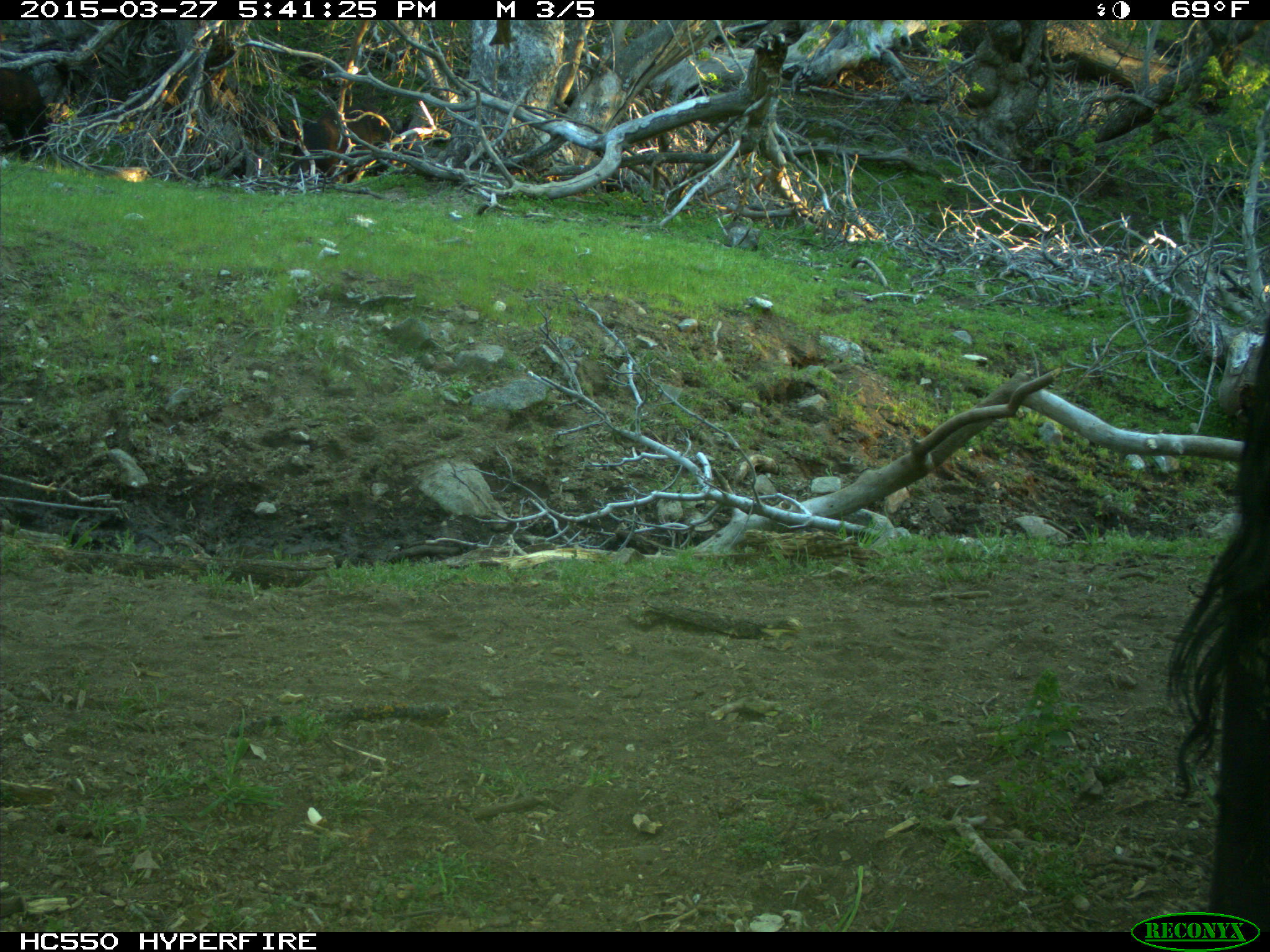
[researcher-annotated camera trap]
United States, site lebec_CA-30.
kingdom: Animalia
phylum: Chordata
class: Mammalia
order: Artiodactyla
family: Bovidae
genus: Bos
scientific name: Bos taurus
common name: domestic cow